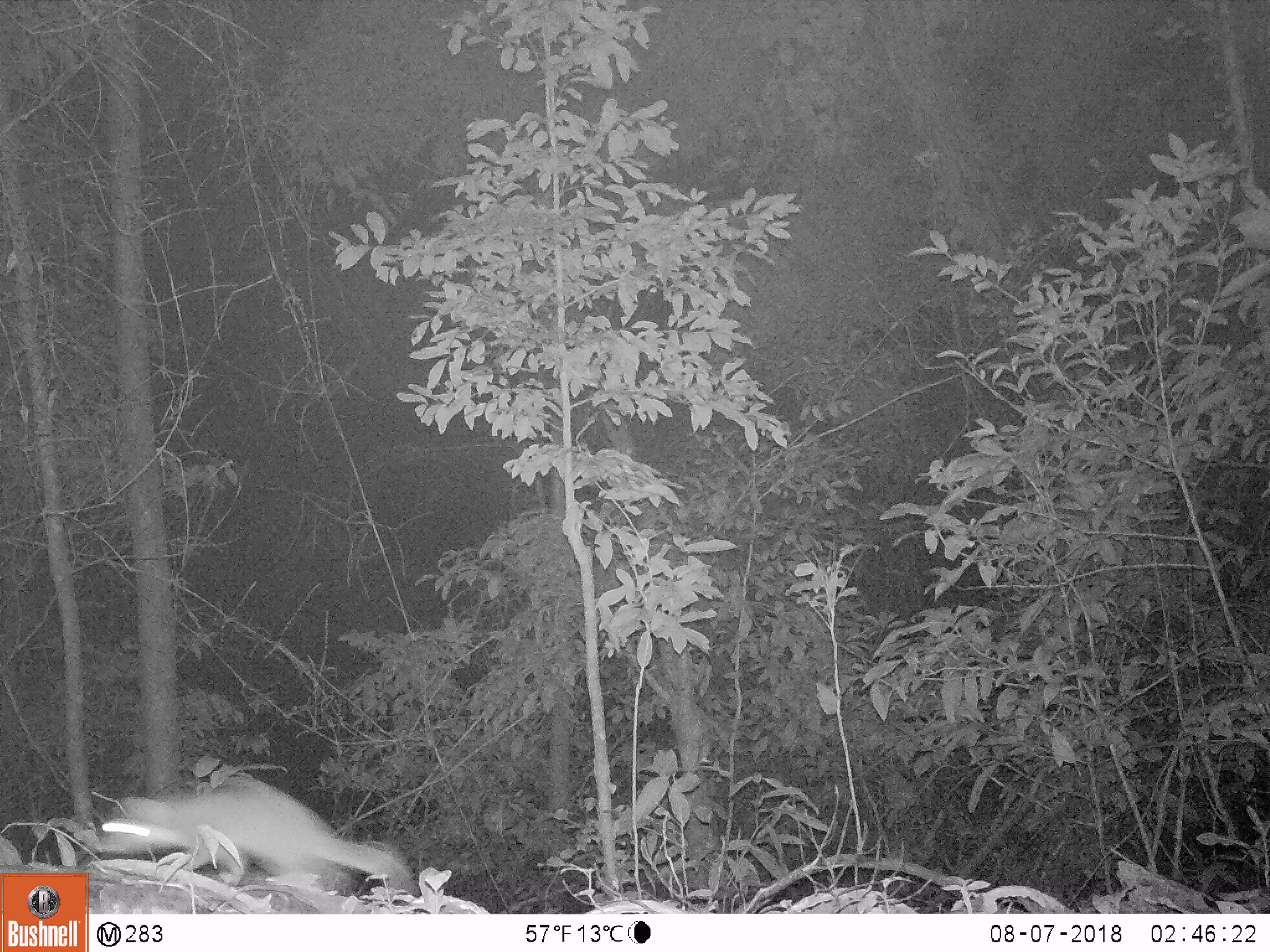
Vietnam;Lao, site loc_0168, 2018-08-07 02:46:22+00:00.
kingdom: Animalia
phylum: Chordata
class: Mammalia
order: Carnivora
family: Mustelidae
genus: Melogale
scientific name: Melogale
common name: ferret badger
Ferret badger (Melogale). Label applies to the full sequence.